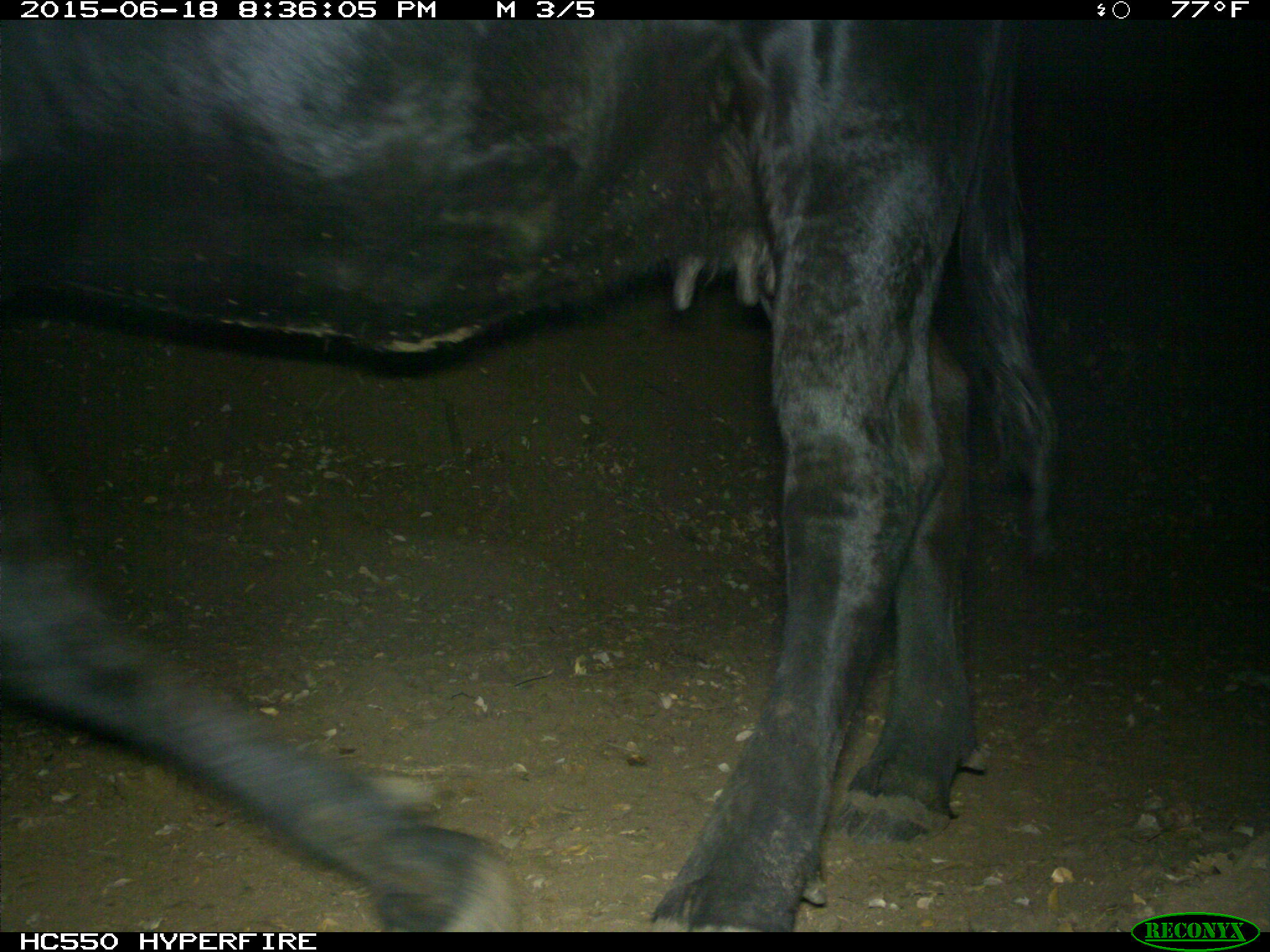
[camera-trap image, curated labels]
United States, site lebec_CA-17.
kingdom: Animalia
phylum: Chordata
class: Mammalia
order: Artiodactyla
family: Bovidae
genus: Bos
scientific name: Bos taurus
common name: domestic cow